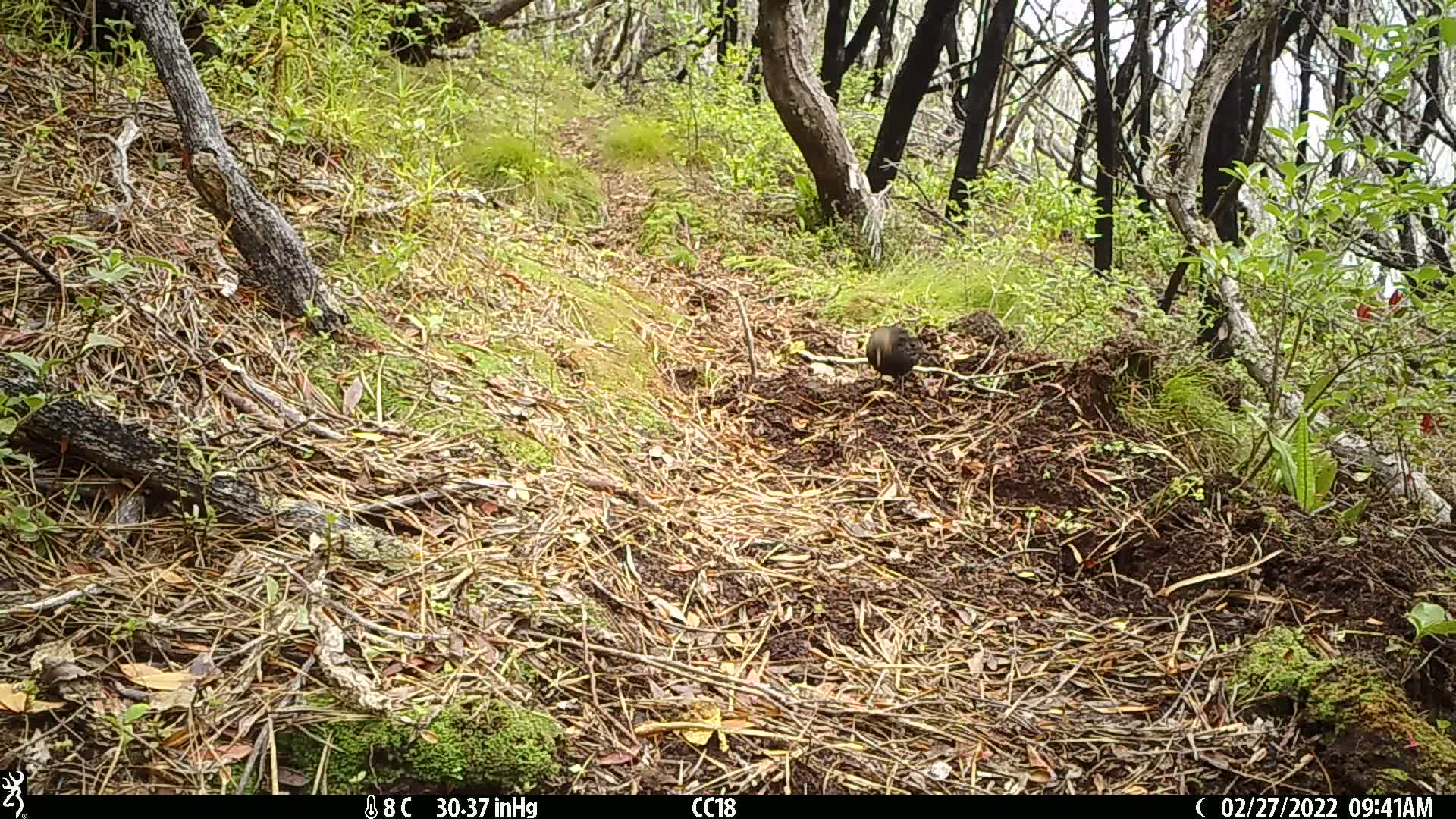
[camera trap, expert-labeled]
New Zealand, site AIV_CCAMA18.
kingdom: Animalia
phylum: Chordata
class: Aves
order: Passeriformes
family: Turdidae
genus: Turdus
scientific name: Turdus merula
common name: eurasian blackbird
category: blackbird